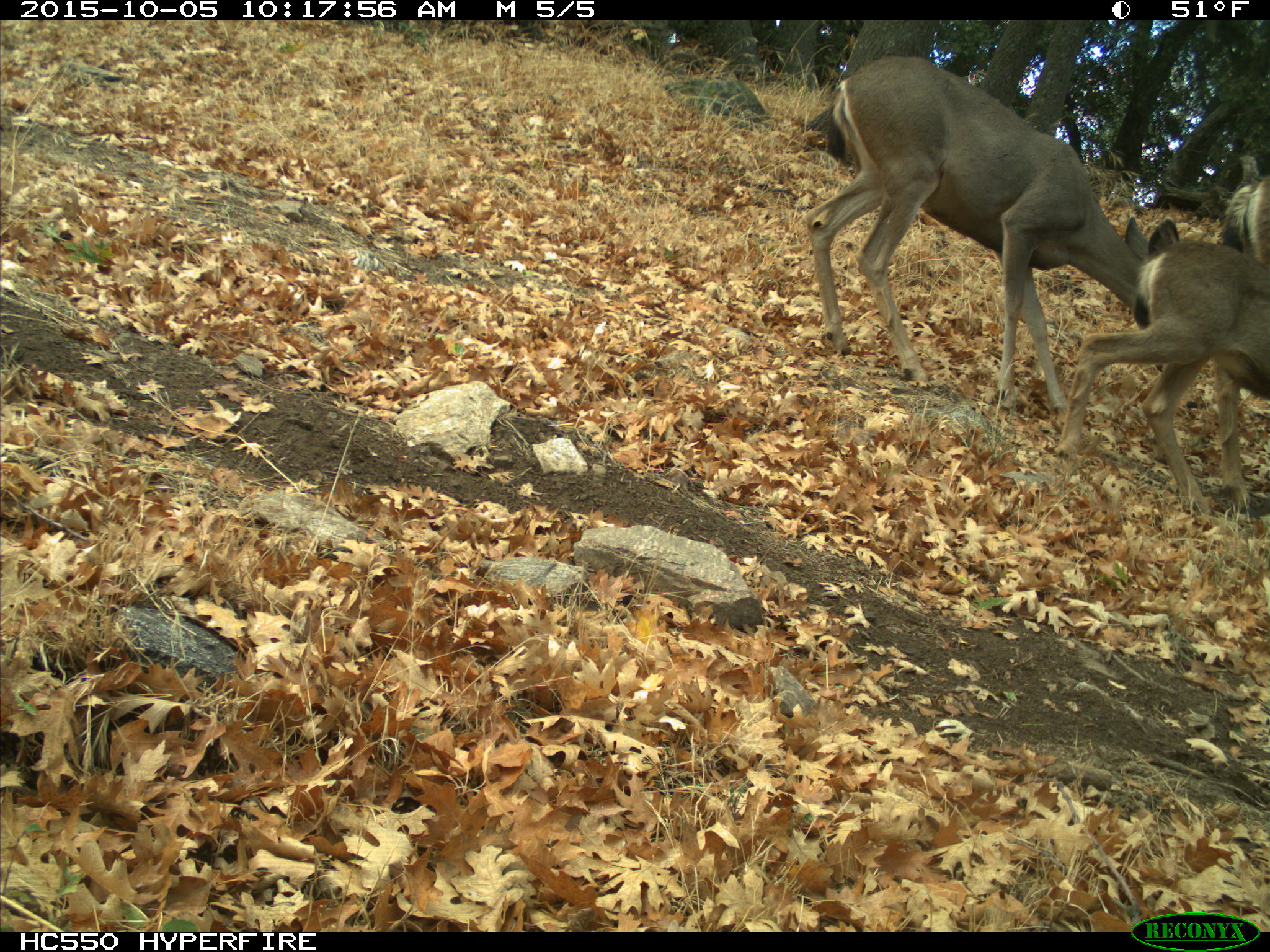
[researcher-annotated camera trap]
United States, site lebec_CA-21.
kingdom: Animalia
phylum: Chordata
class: Mammalia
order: Artiodactyla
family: Cervidae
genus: Odocoileus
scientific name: Odocoileus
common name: deer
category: unidentified deer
Unidentified deer (deer) (Odocoileus).